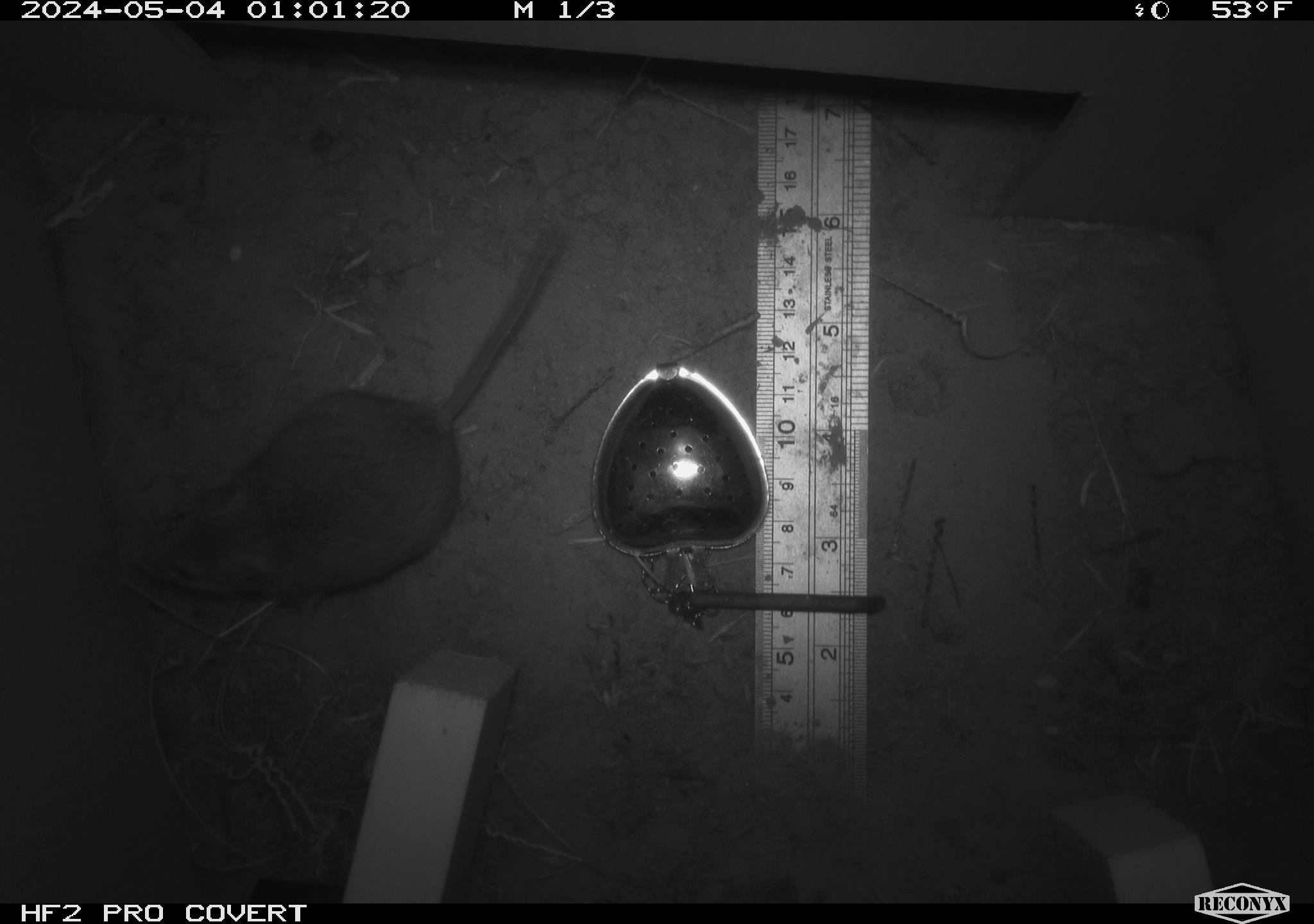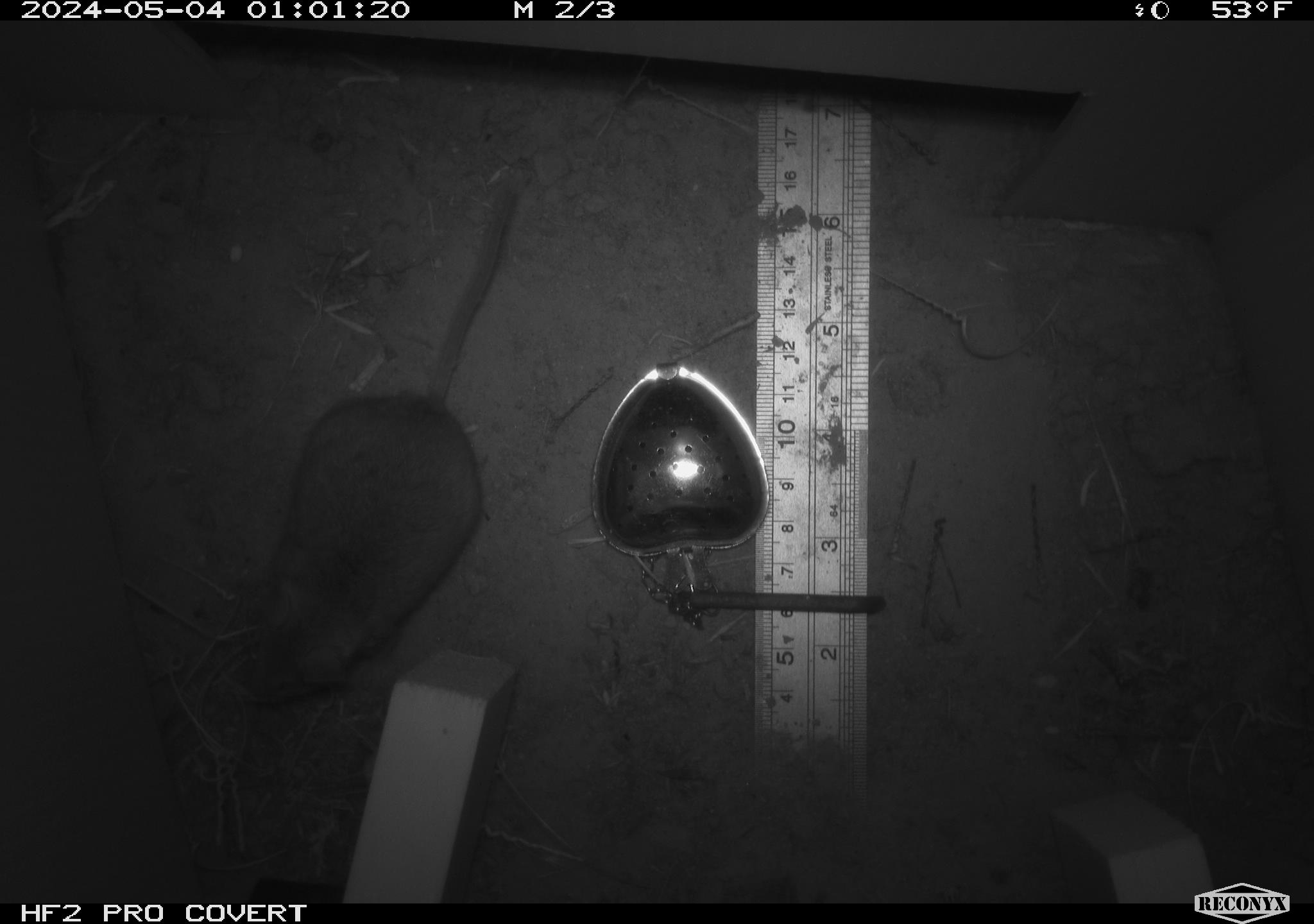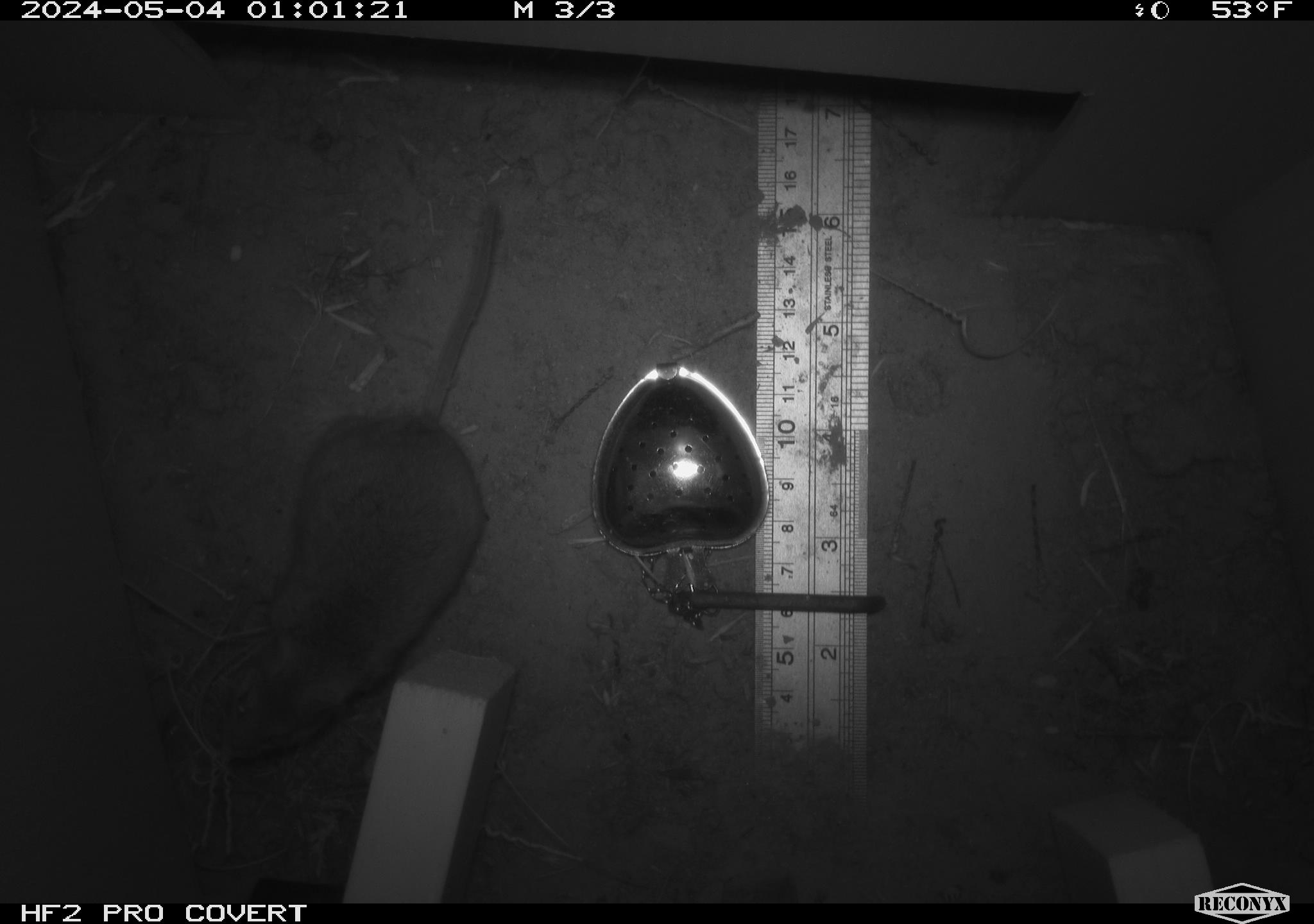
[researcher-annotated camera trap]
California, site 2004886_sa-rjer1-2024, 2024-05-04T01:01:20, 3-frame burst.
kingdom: Animalia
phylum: Chordata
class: Mammalia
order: Rodentia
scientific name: Rodentia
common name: mouse species